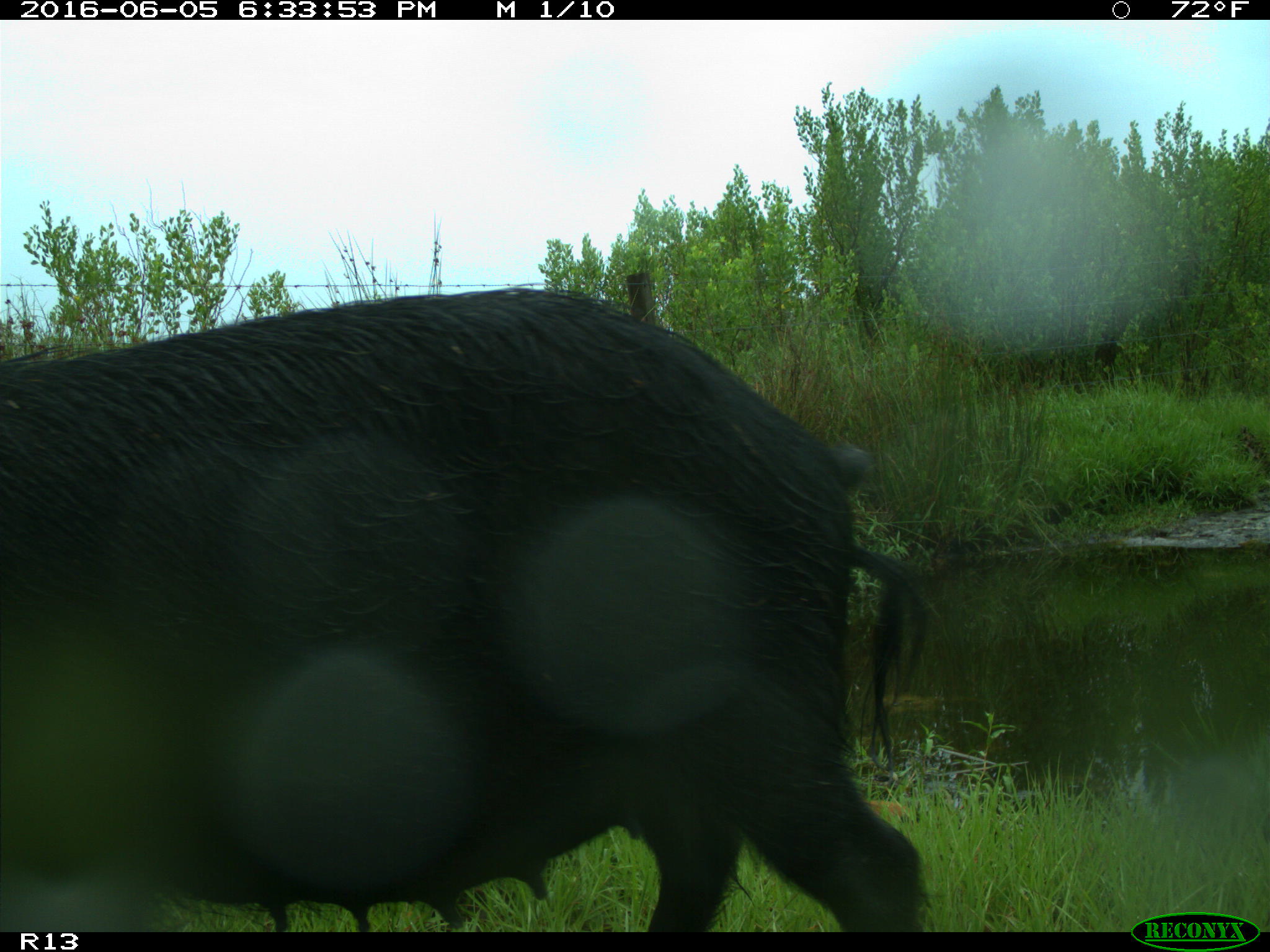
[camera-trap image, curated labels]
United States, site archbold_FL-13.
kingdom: Animalia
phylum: Chordata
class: Mammalia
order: Artiodactyla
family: Suidae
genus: Sus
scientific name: Sus scrofa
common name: wild boar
Sus scrofa (wild boar).